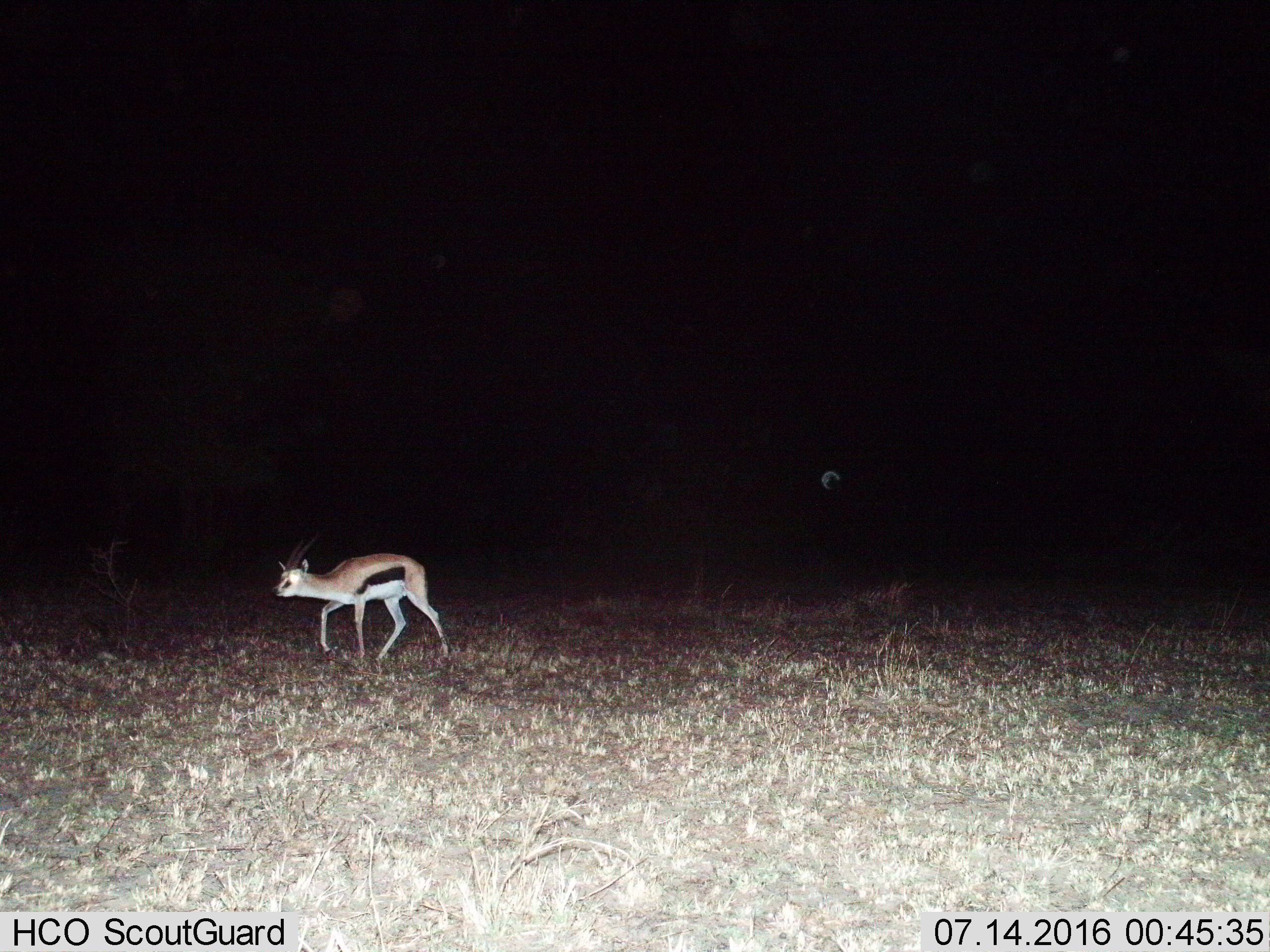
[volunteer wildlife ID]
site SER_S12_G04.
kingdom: Animalia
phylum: Chordata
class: Mammalia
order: Artiodactyla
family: Bovidae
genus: Eudorcas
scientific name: Eudorcas thomsonii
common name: thomson's gazelle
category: gazellethomsons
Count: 1.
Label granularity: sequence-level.